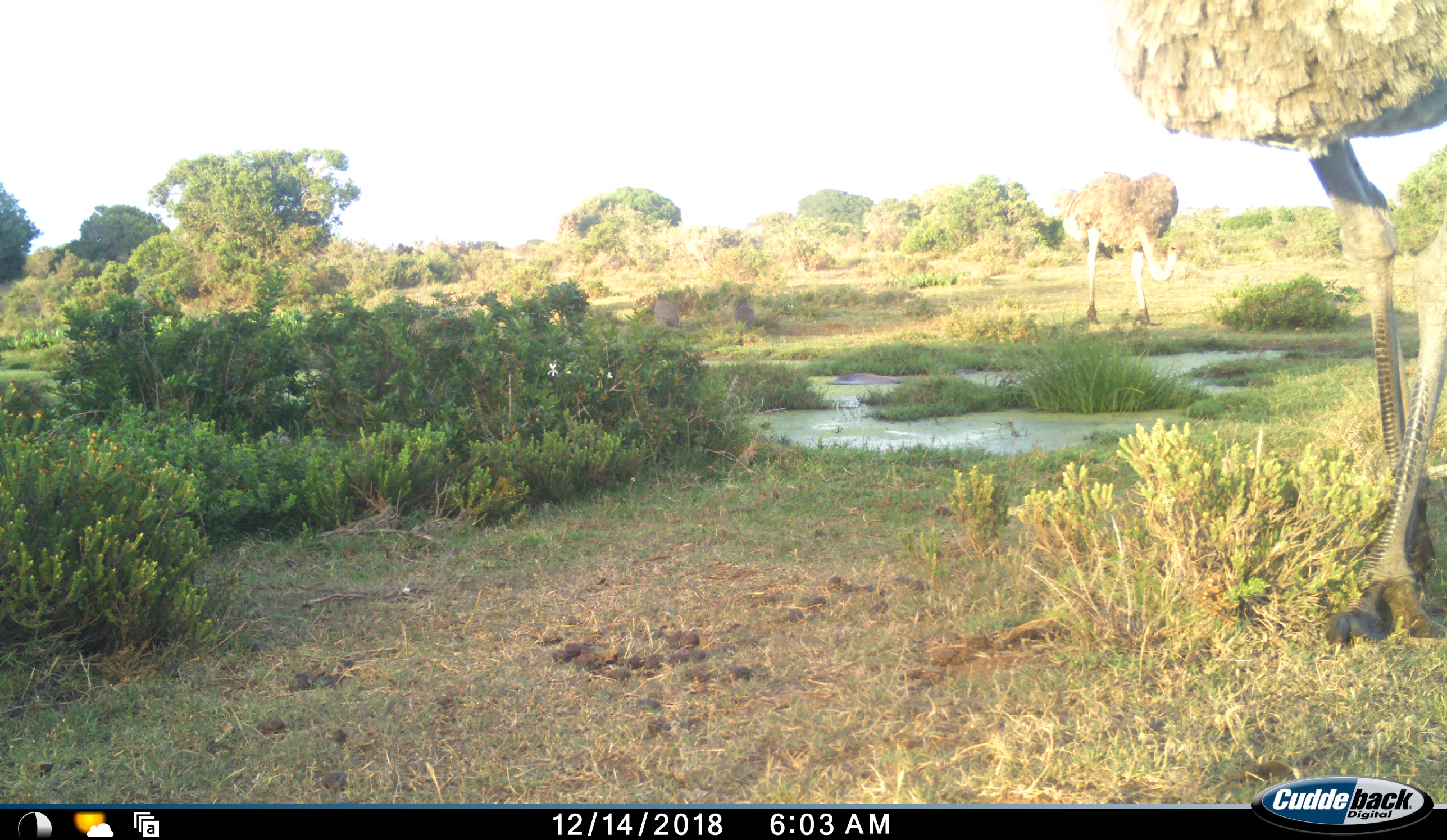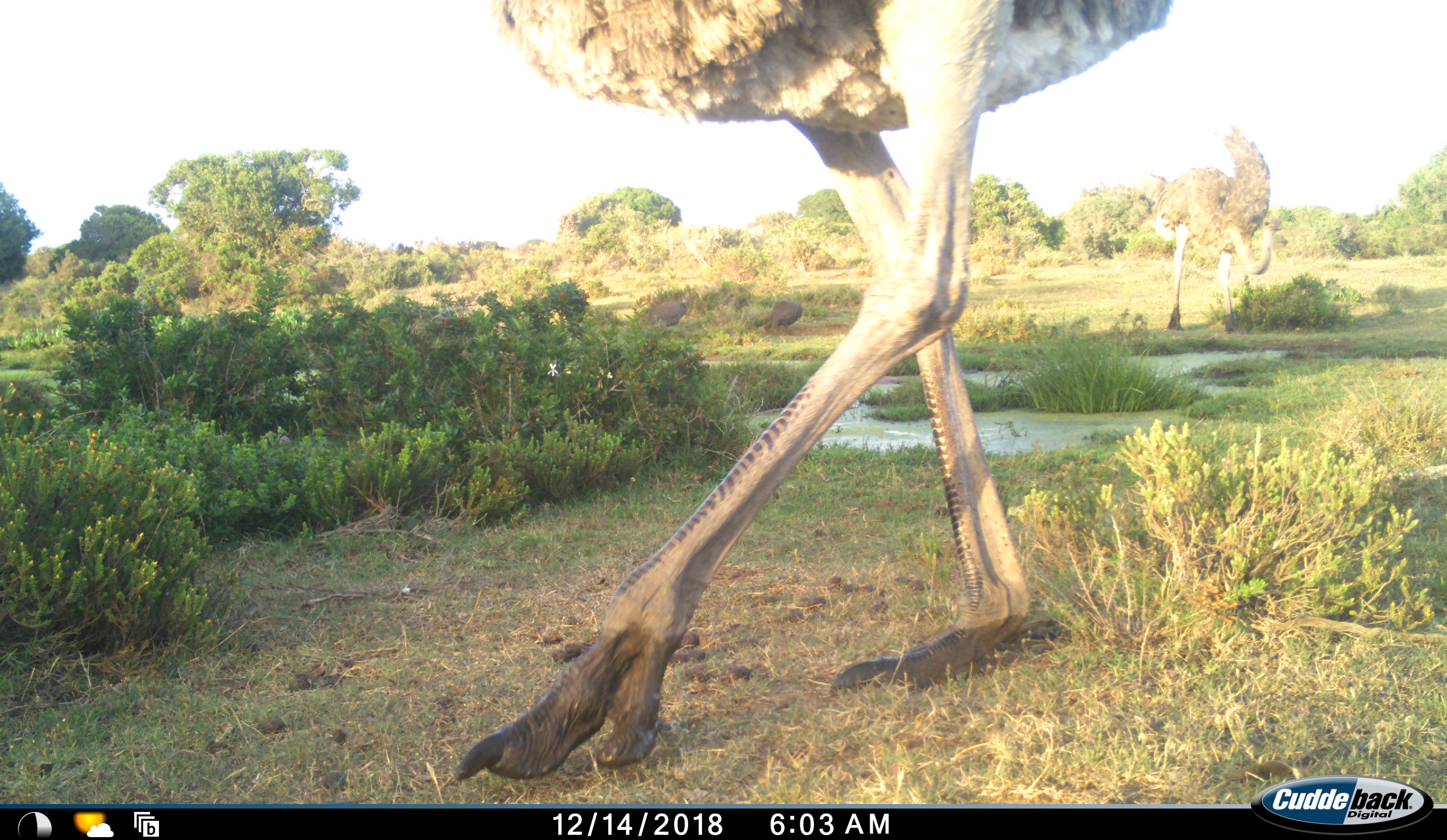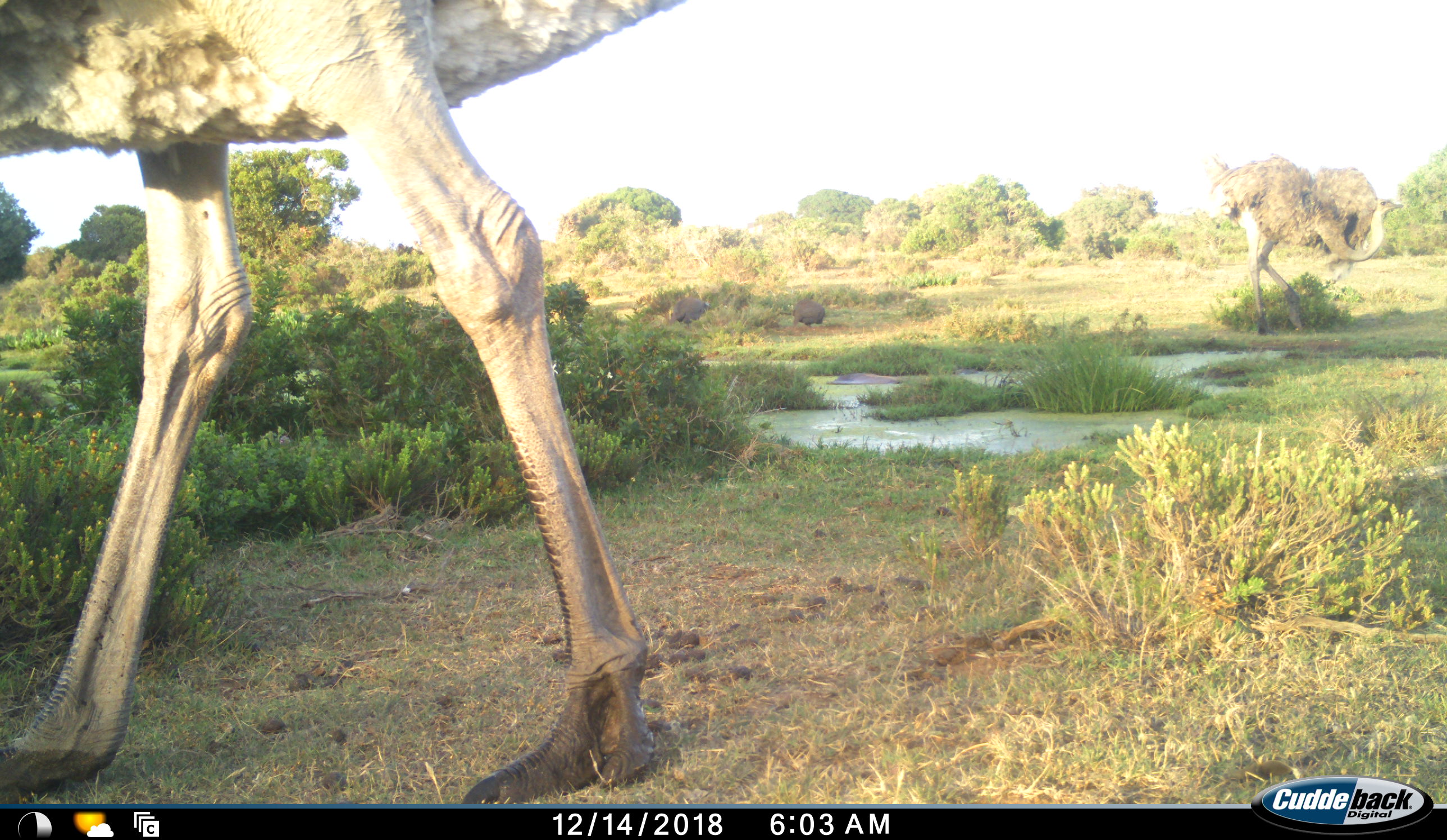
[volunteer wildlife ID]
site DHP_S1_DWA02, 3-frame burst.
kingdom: Animalia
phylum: Chordata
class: Aves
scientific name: Aves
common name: bird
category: birdother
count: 2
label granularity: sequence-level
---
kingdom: Animalia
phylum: Chordata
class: Aves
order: Struthioniformes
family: Struthionidae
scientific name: Struthionidae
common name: ostrich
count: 2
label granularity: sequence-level